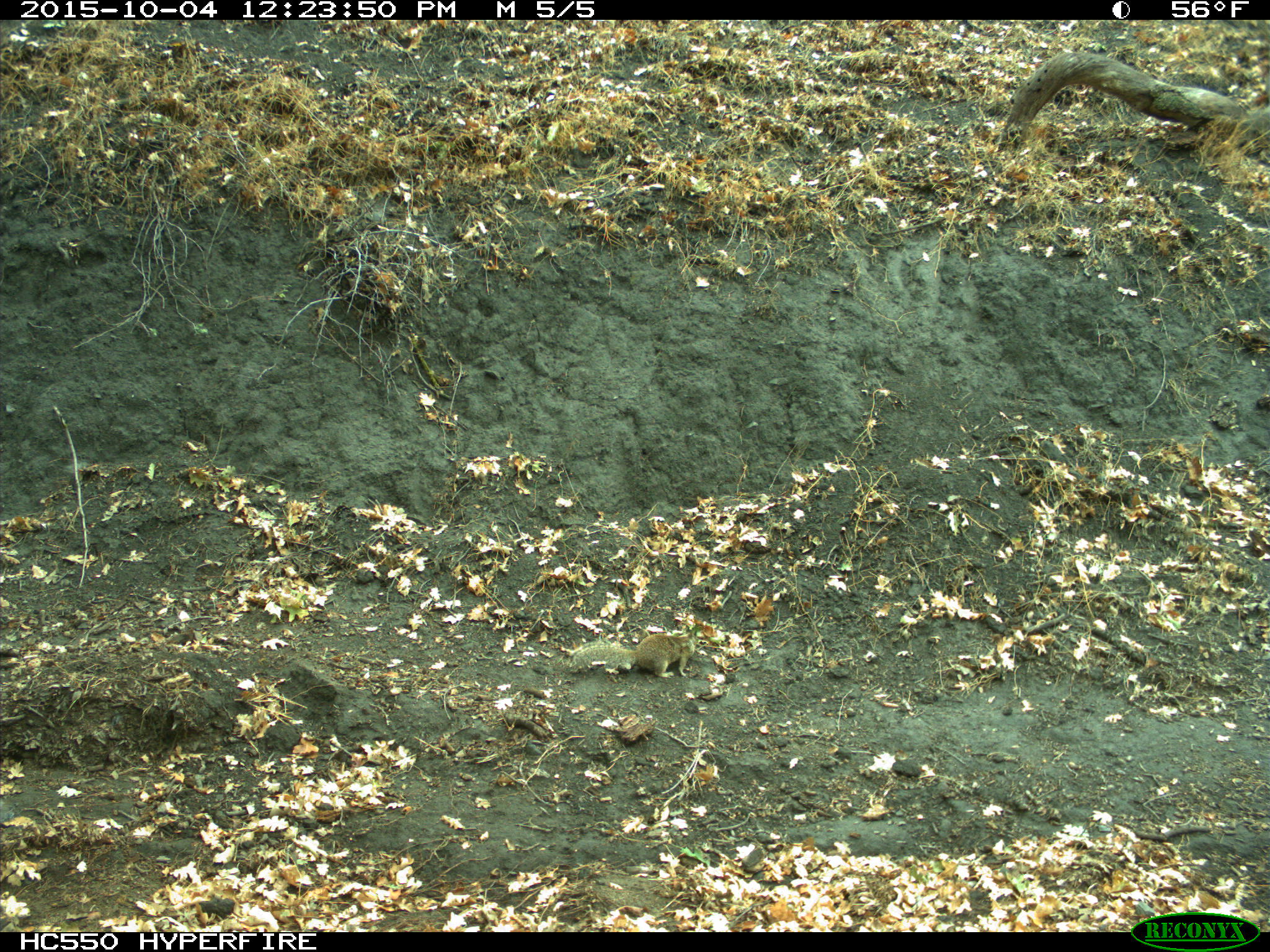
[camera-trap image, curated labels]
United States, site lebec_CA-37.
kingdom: Animalia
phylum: Chordata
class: Mammalia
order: Rodentia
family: Sciuridae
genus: Otospermophilus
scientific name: Otospermophilus beecheyi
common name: california ground squirrel